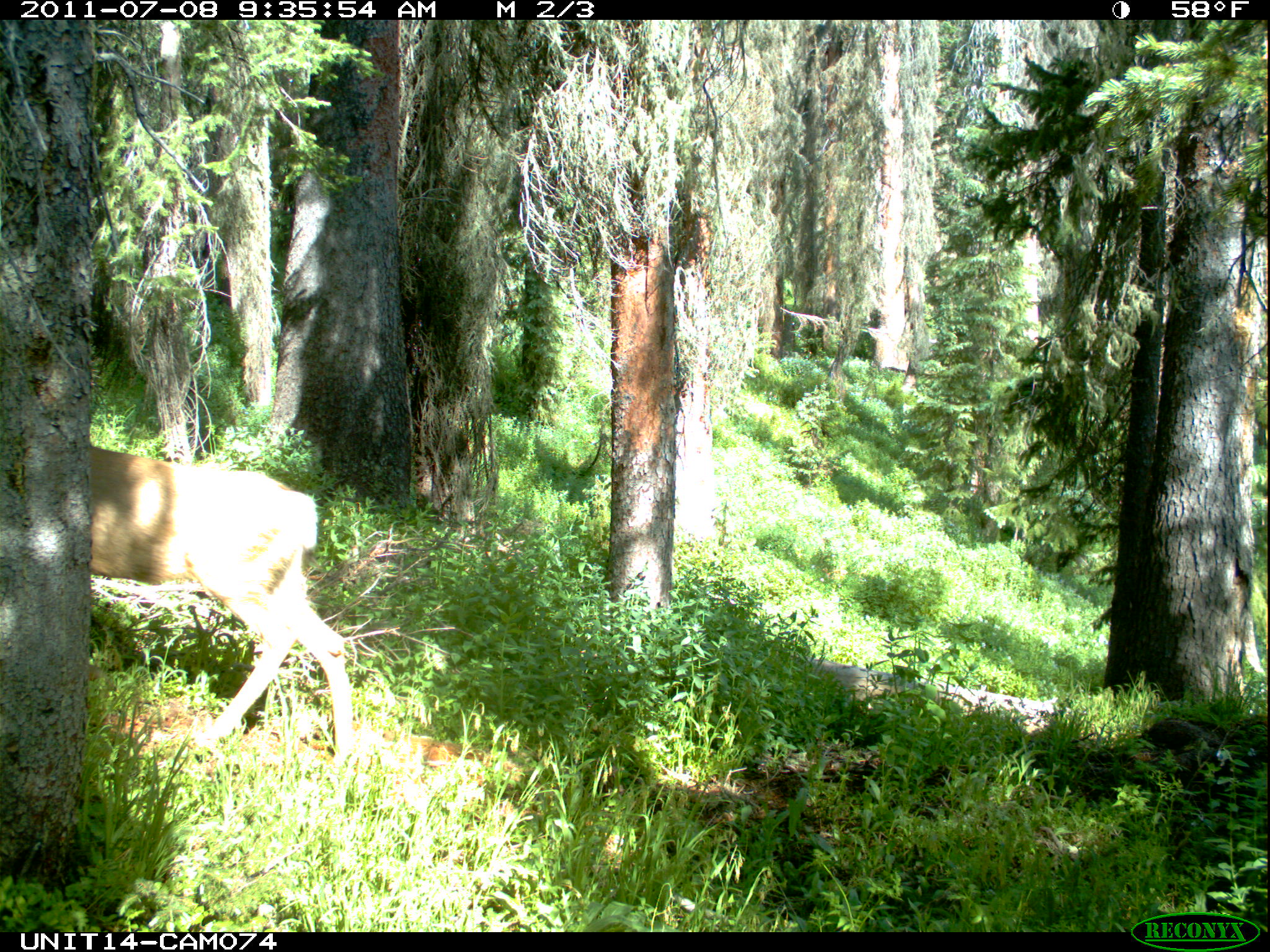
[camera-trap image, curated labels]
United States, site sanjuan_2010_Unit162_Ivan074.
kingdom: Animalia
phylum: Chordata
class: Mammalia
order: Artiodactyla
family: Cervidae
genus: Odocoileus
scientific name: Odocoileus hemionus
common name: mule deer